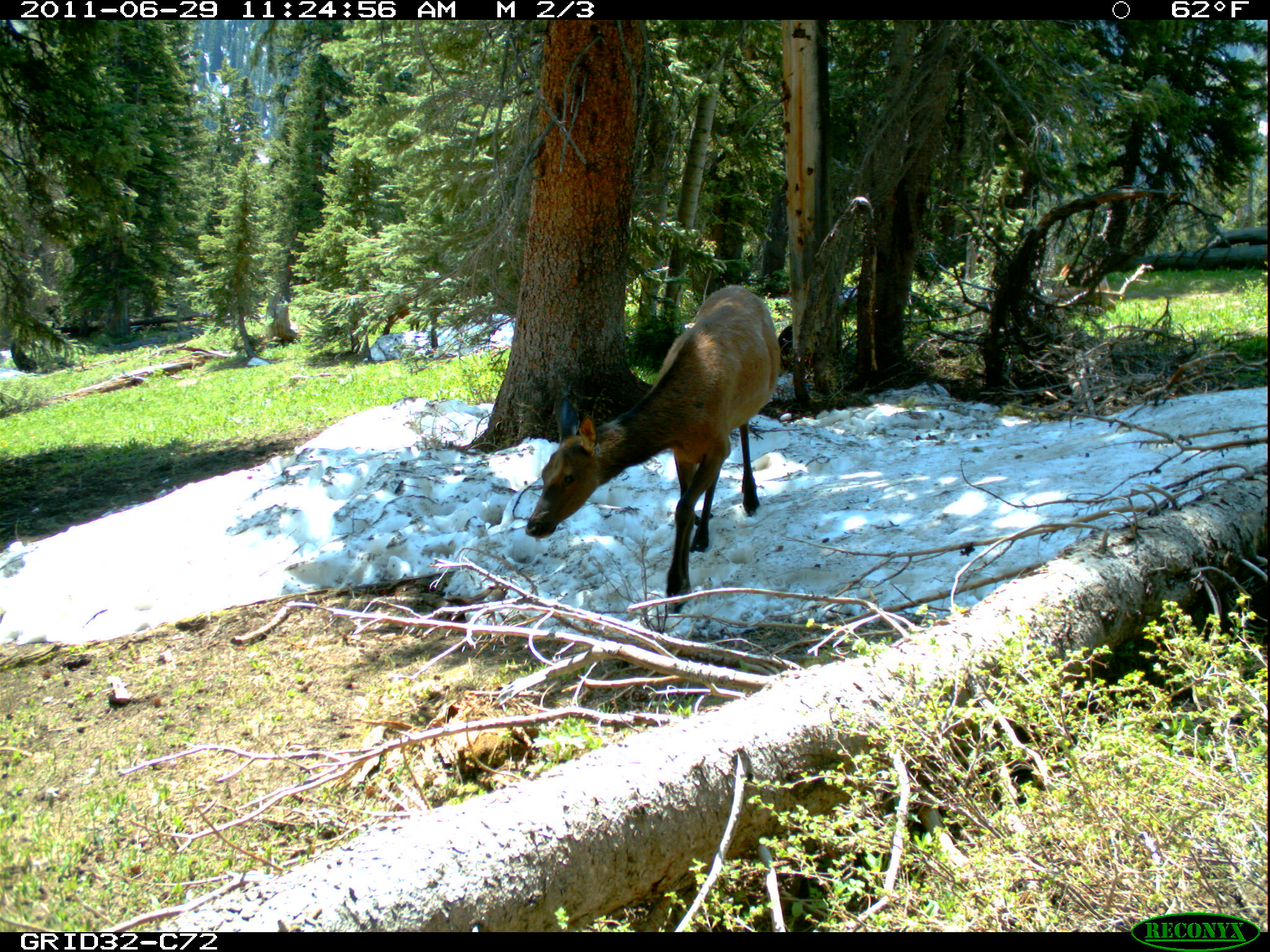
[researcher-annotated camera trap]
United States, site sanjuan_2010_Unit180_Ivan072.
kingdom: Animalia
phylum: Chordata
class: Mammalia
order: Artiodactyla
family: Cervidae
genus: Cervus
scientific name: Cervus elaphus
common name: red deer